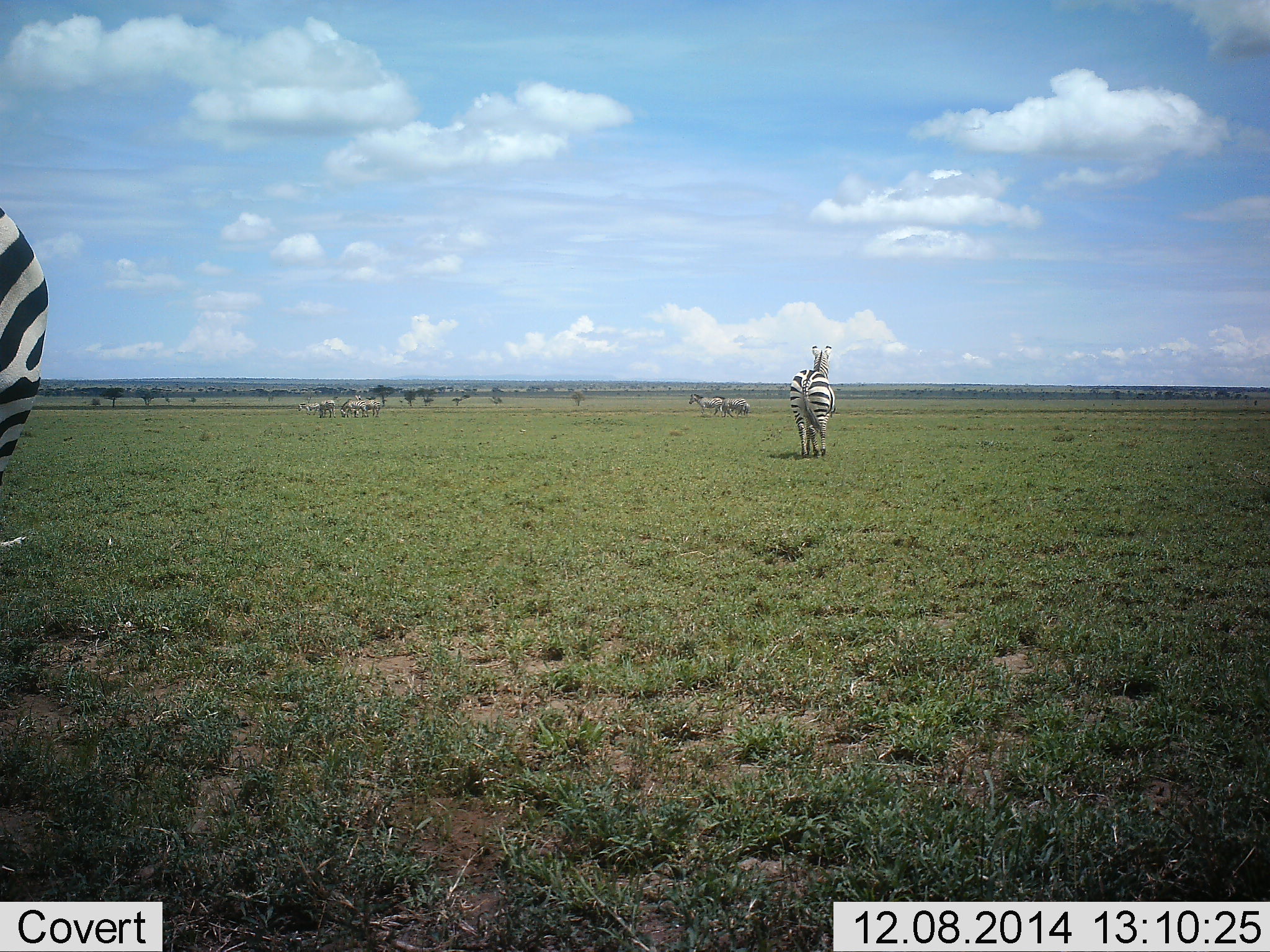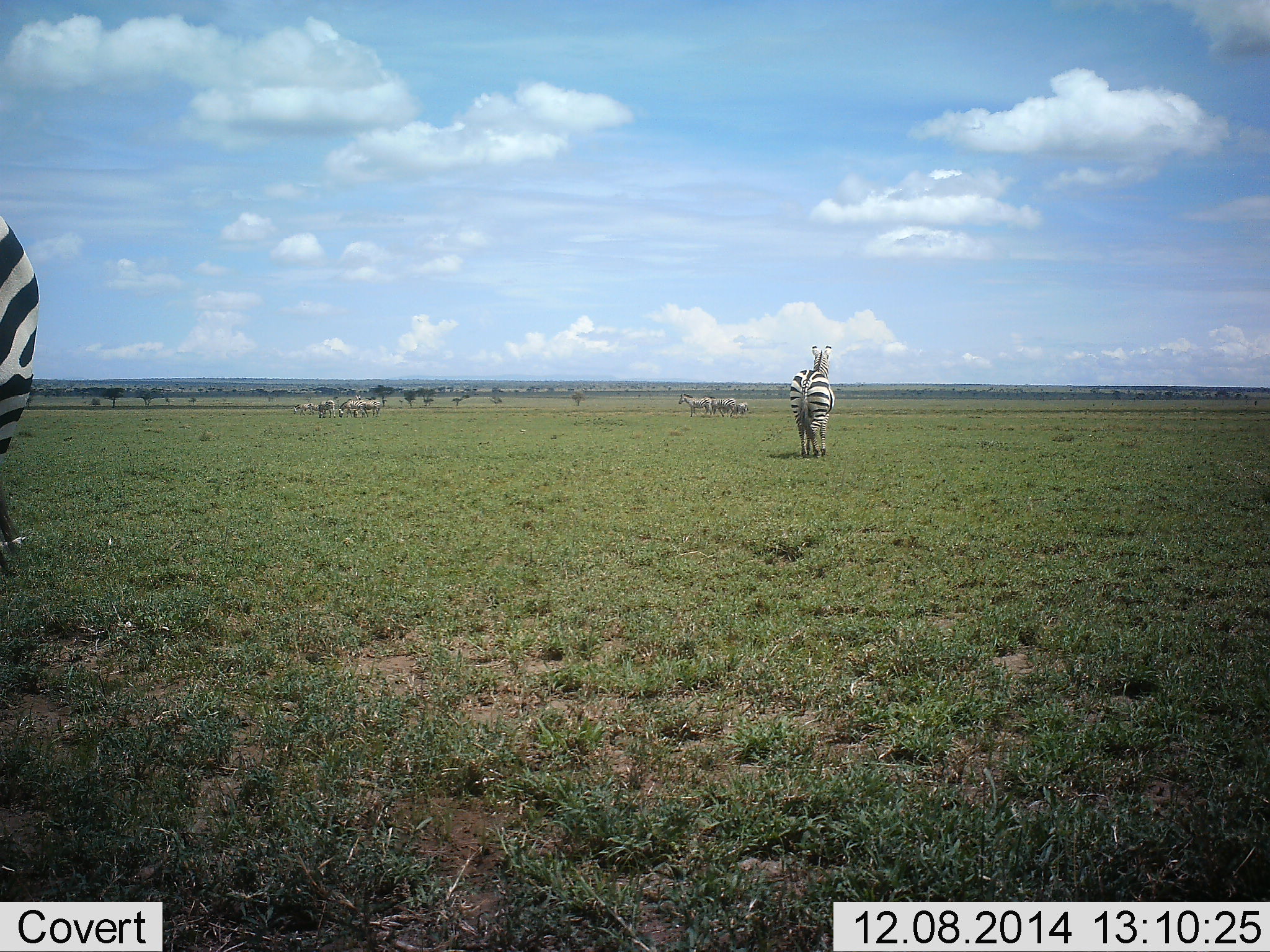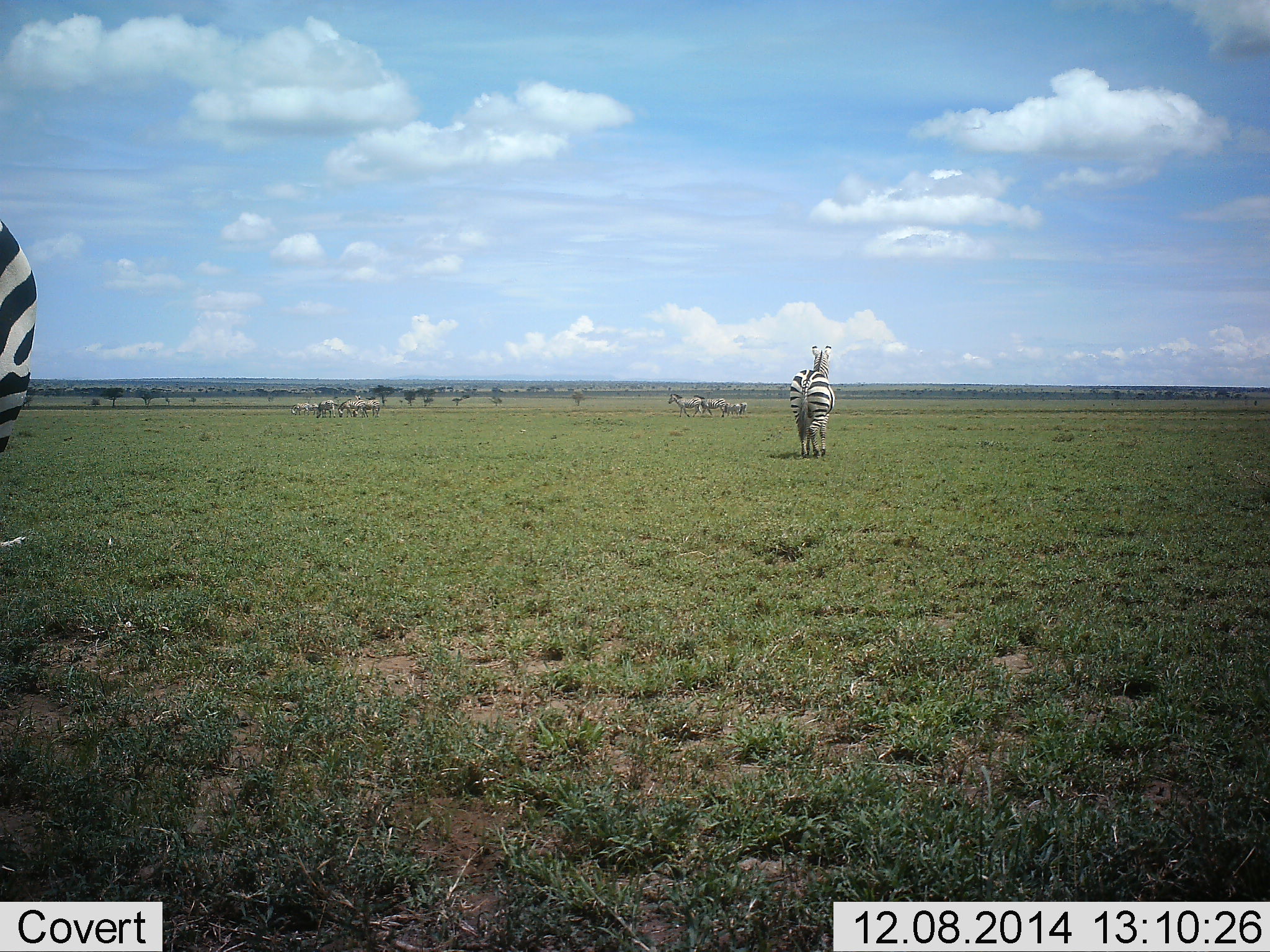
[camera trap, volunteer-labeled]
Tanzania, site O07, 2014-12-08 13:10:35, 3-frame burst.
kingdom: Animalia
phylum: Chordata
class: Mammalia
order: Perissodactyla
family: Equidae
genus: Equus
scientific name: Equus quagga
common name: plains zebra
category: zebra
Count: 10.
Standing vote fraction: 70%.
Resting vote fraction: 0%.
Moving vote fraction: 60%.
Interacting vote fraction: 10%.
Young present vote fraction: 0%.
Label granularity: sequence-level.